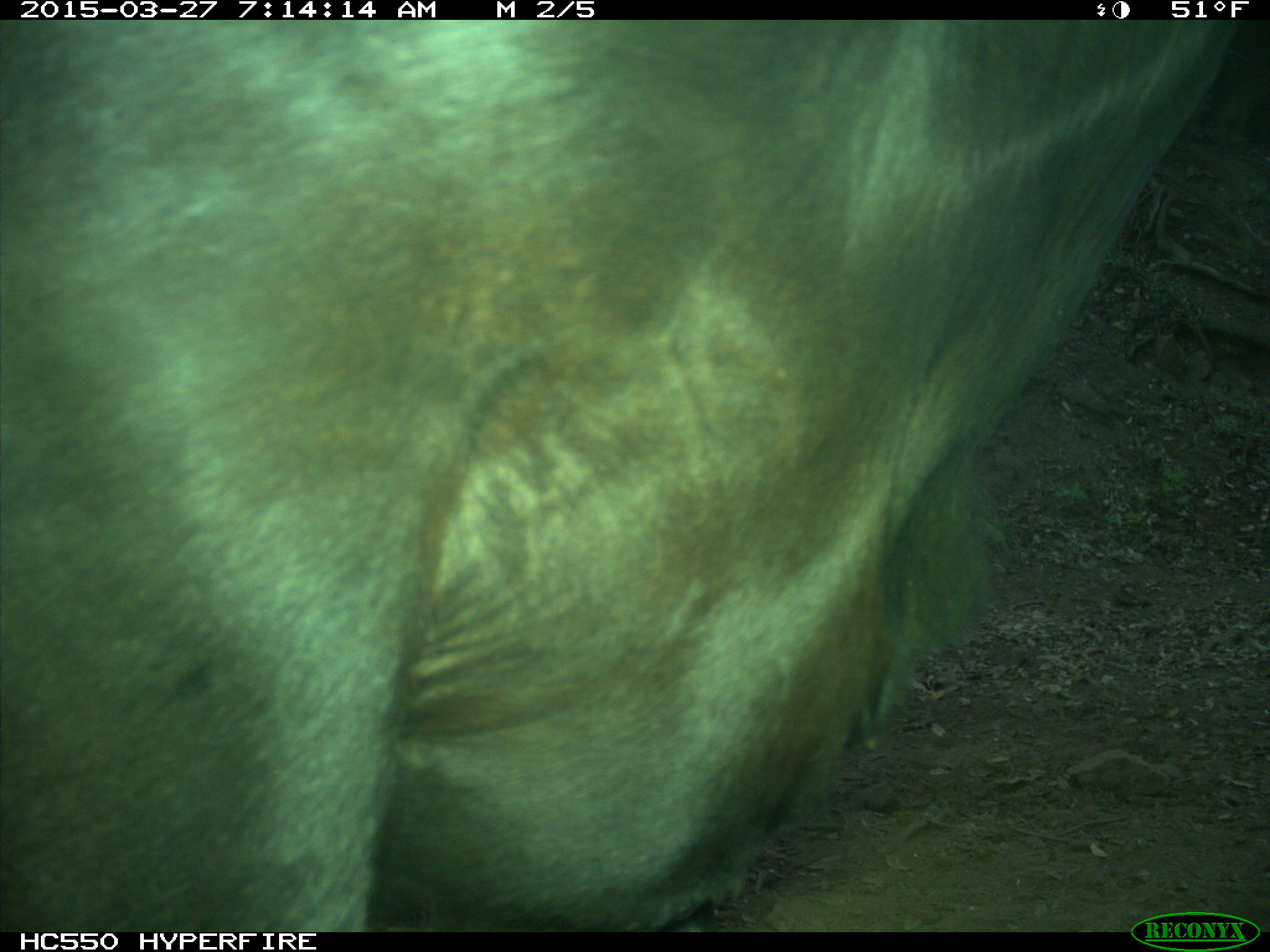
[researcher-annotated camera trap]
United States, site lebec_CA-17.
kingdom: Animalia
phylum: Chordata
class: Mammalia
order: Artiodactyla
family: Bovidae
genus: Bos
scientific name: Bos taurus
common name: domestic cow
Bos taurus (domestic cow).